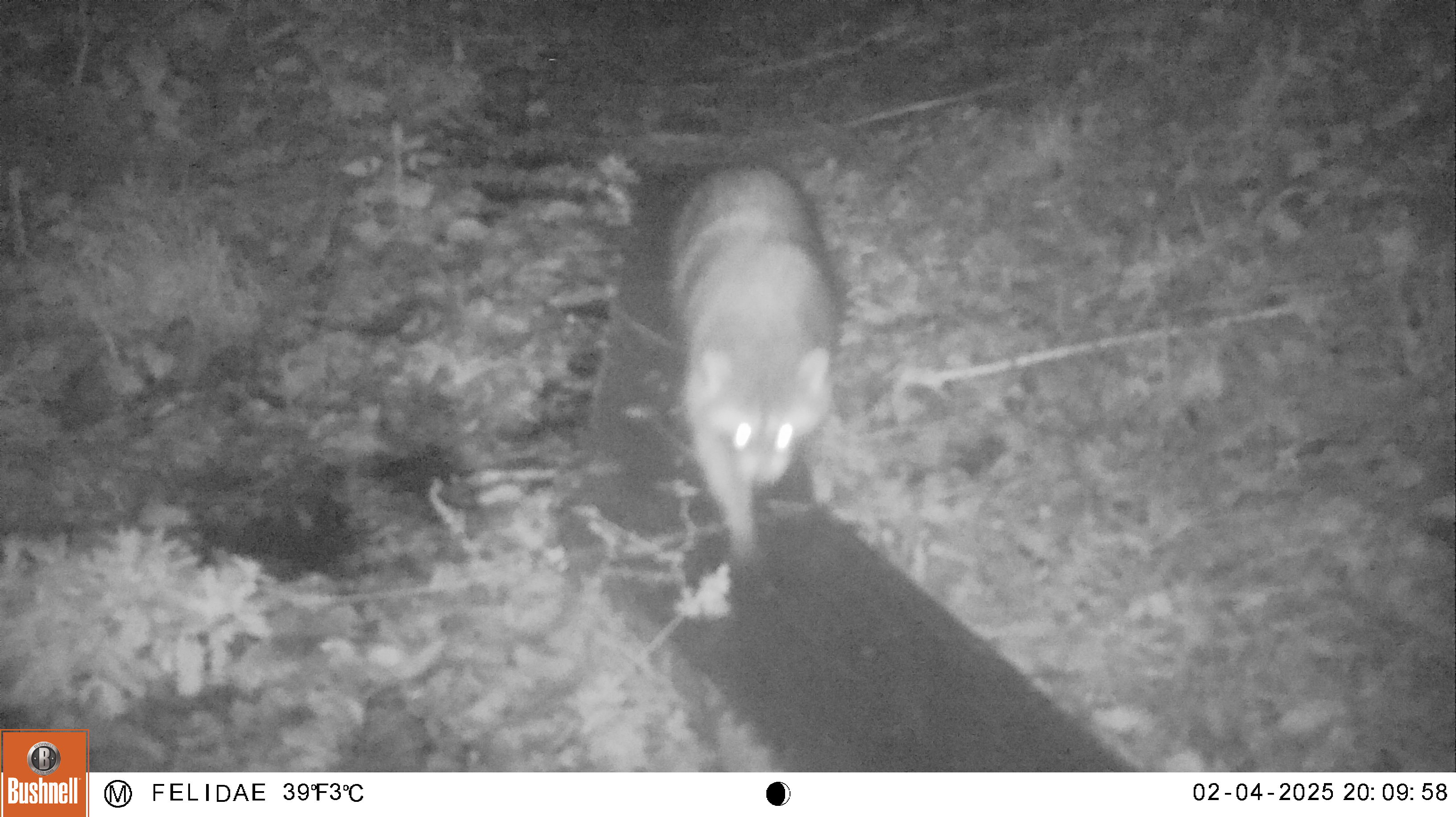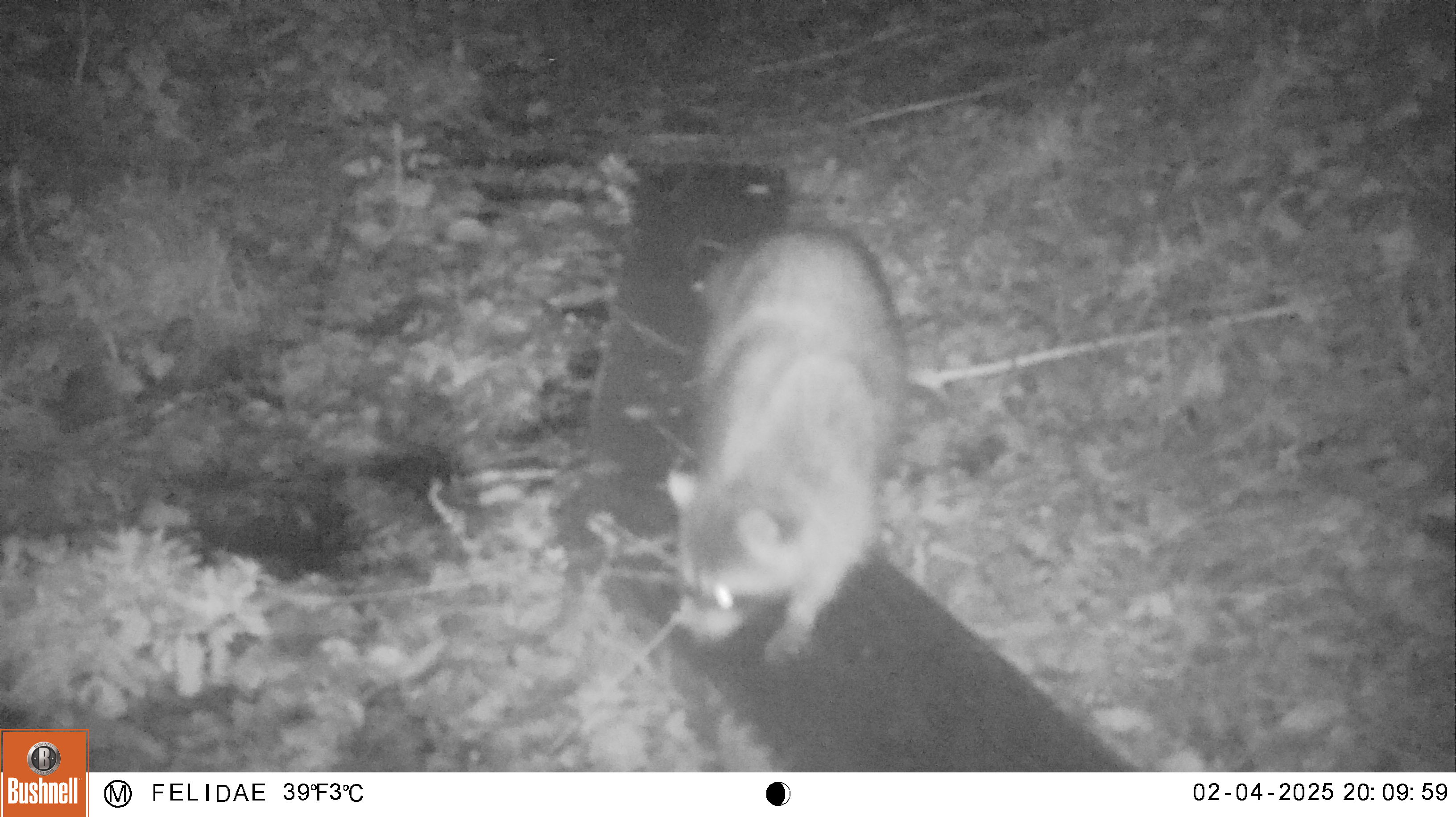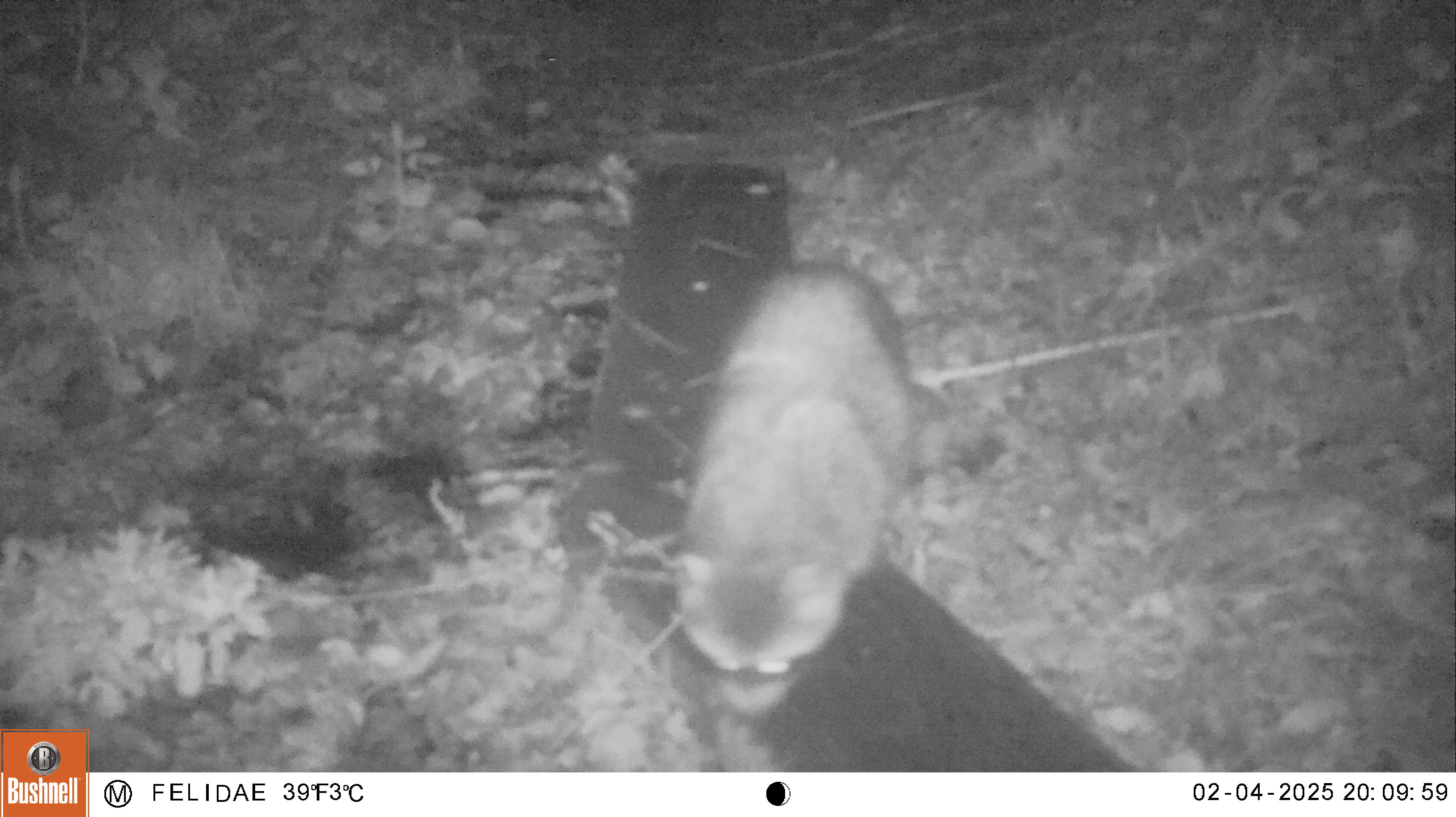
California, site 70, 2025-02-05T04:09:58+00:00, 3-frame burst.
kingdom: Animalia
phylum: Chordata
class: Mammalia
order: Carnivora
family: Procyonidae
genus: Procyon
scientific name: Procyon lotor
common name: raccoon